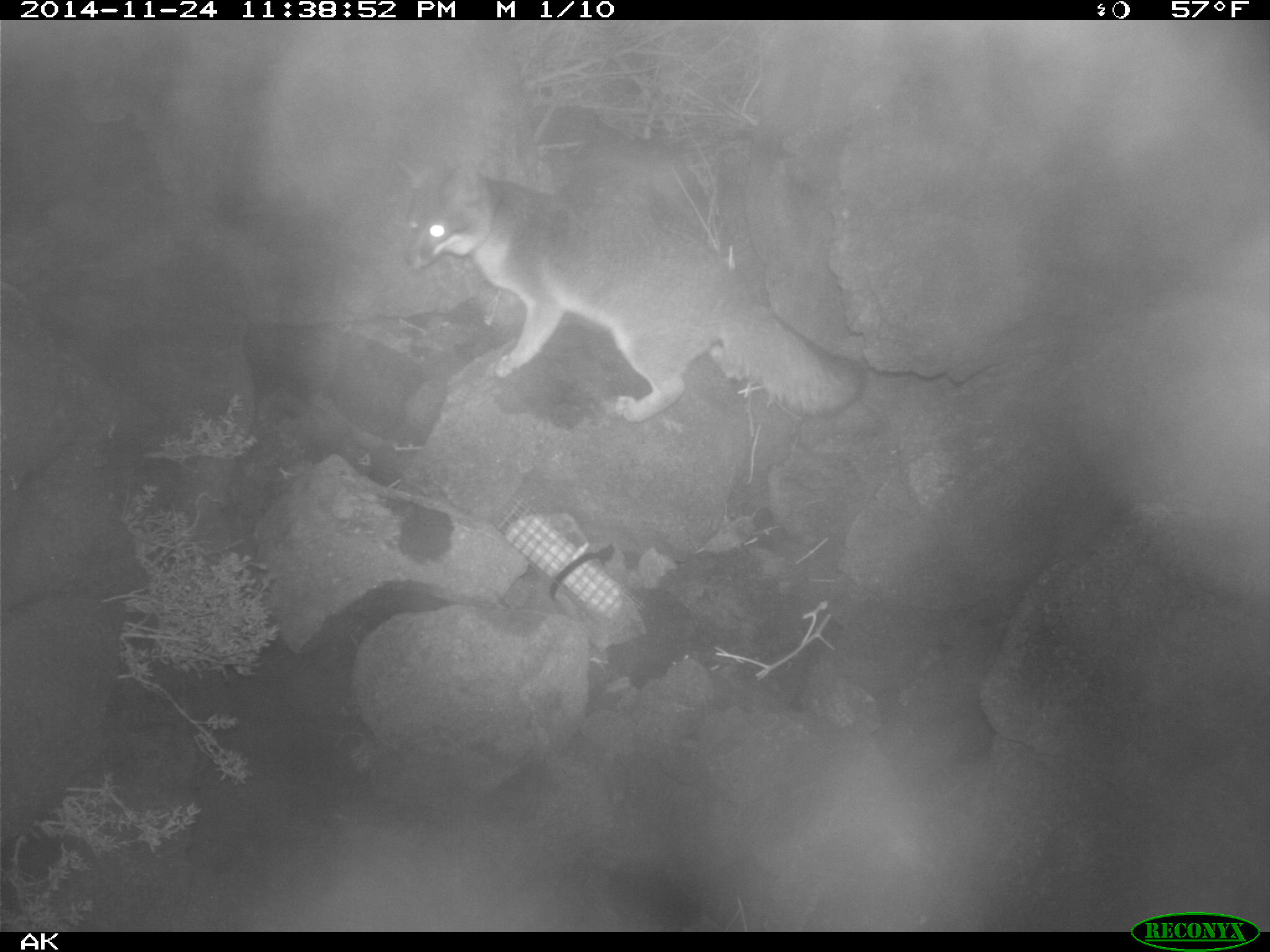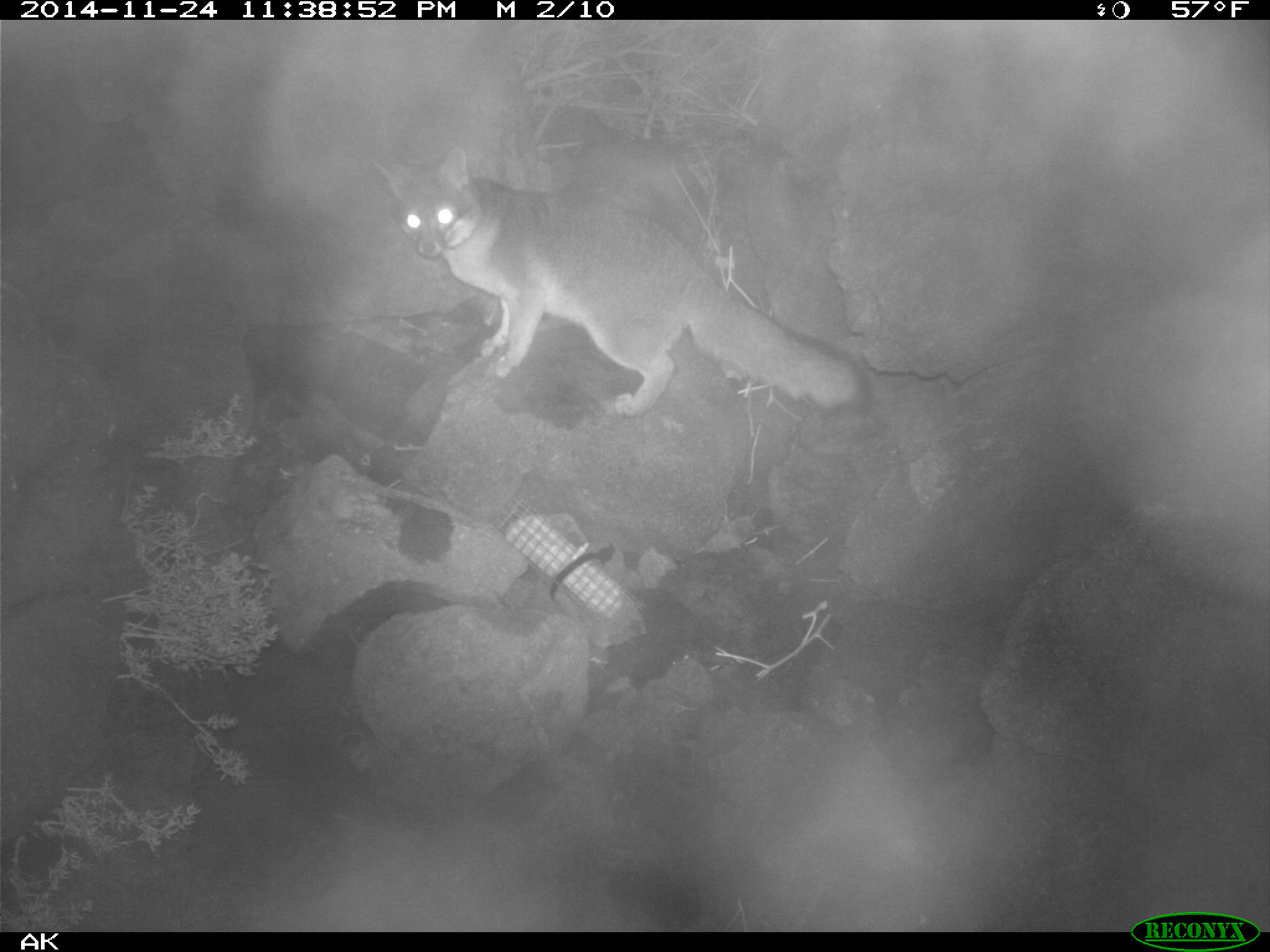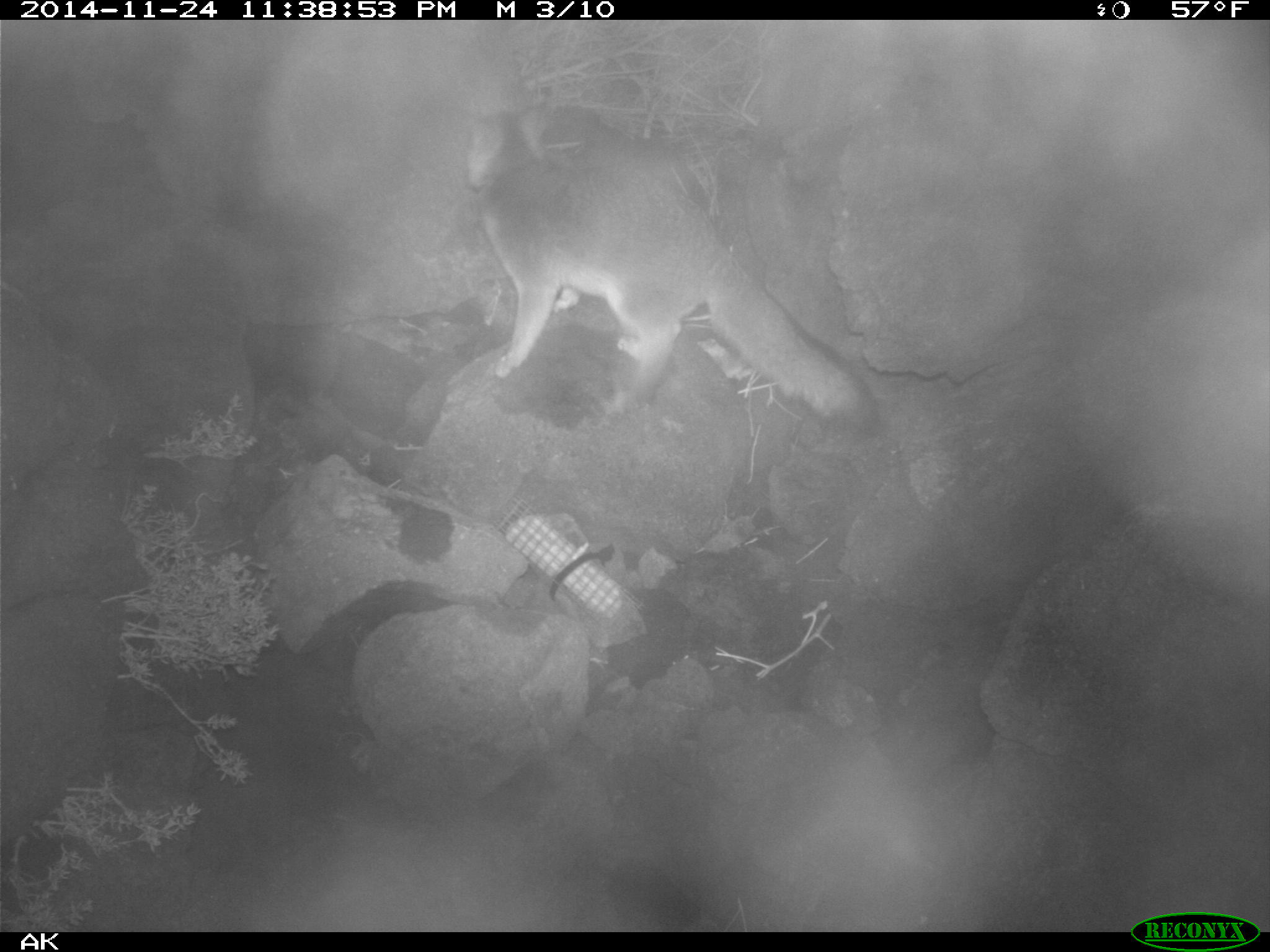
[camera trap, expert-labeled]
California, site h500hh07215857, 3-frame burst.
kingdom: Animalia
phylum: Chordata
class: Mammalia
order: Carnivora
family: Canidae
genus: Urocyon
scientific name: Urocyon littoralis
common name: island fox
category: fox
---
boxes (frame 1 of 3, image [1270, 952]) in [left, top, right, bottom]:
fox: [394, 156, 865, 423]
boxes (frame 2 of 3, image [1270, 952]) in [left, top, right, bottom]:
fox: [367, 145, 874, 418]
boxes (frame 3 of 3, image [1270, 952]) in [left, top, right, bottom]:
fox: [466, 108, 880, 440]